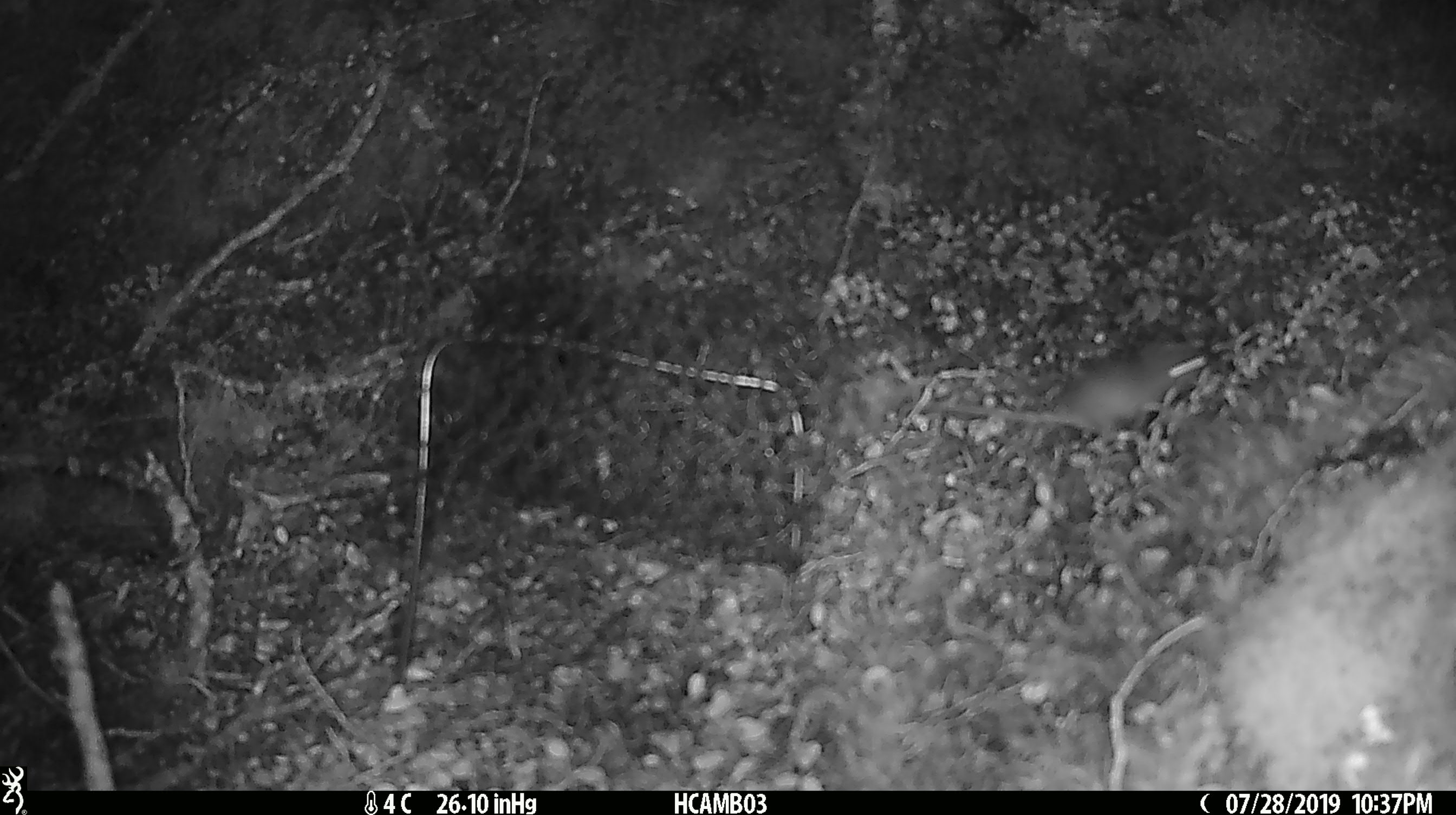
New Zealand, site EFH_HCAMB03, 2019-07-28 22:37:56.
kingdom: Animalia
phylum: Chordata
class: Mammalia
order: Rodentia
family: Muridae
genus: Mus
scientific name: Mus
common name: mouse